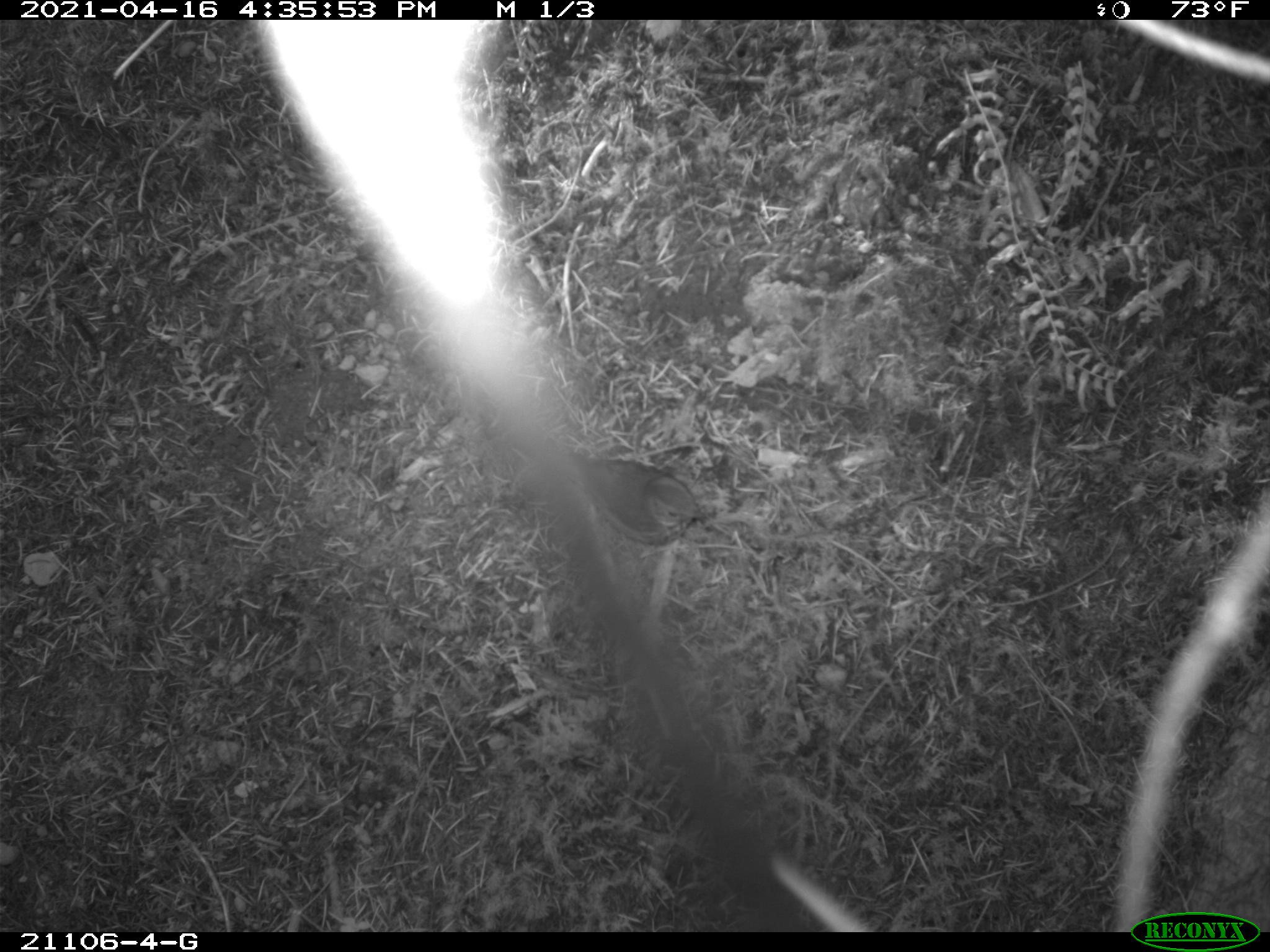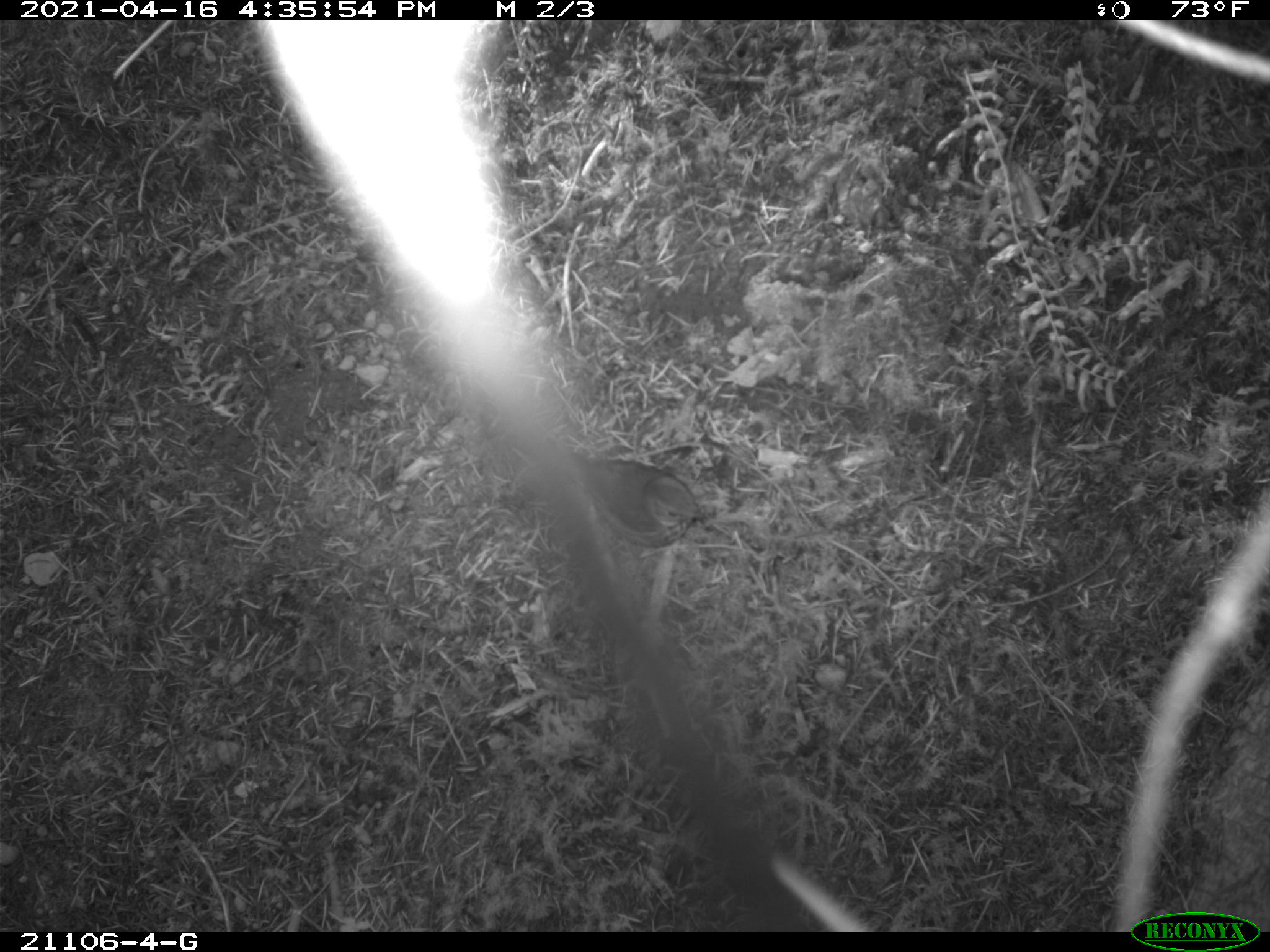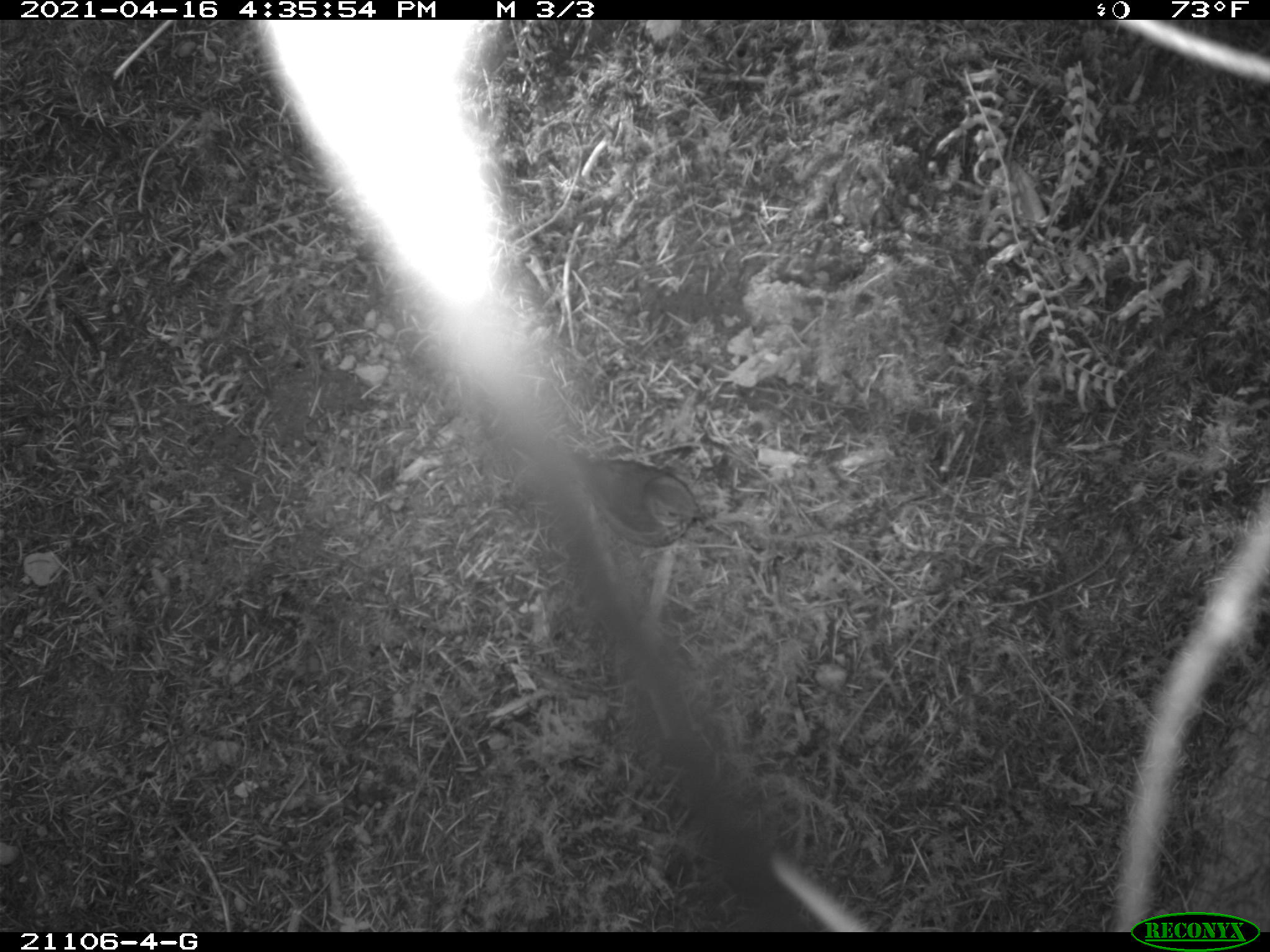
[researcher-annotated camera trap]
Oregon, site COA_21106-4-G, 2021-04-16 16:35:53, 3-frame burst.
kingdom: Animalia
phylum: Chordata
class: Aves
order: Passeriformes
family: Turdidae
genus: Catharus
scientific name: Catharus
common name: brown thrushes and nightingale-thrushes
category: catharus species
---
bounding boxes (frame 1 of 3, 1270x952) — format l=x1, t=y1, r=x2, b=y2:
catharus species: l=533, t=426, r=751, b=572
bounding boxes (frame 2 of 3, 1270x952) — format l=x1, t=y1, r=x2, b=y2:
catharus species: l=538, t=417, r=725, b=566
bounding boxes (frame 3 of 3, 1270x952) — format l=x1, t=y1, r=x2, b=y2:
catharus species: l=550, t=415, r=724, b=584